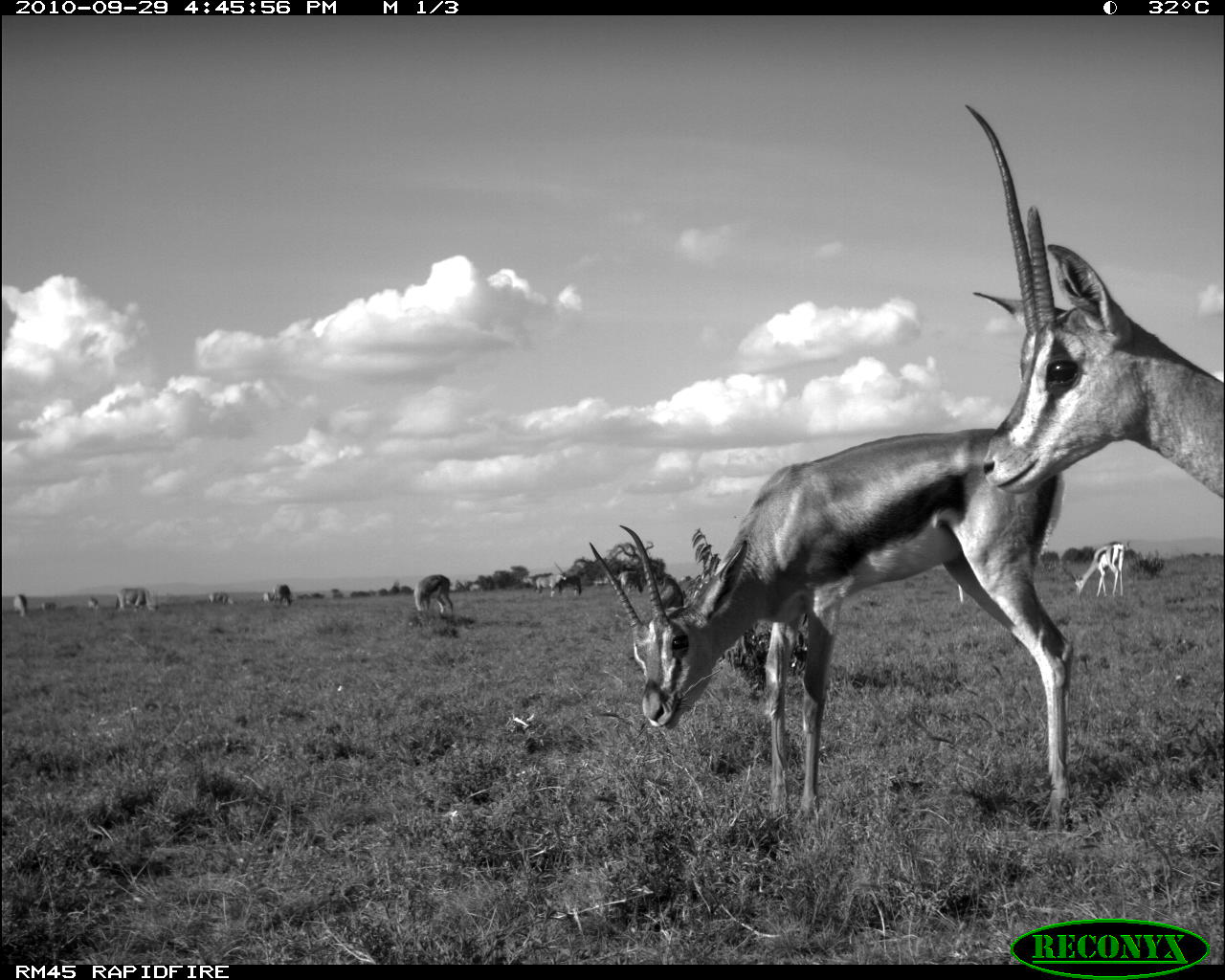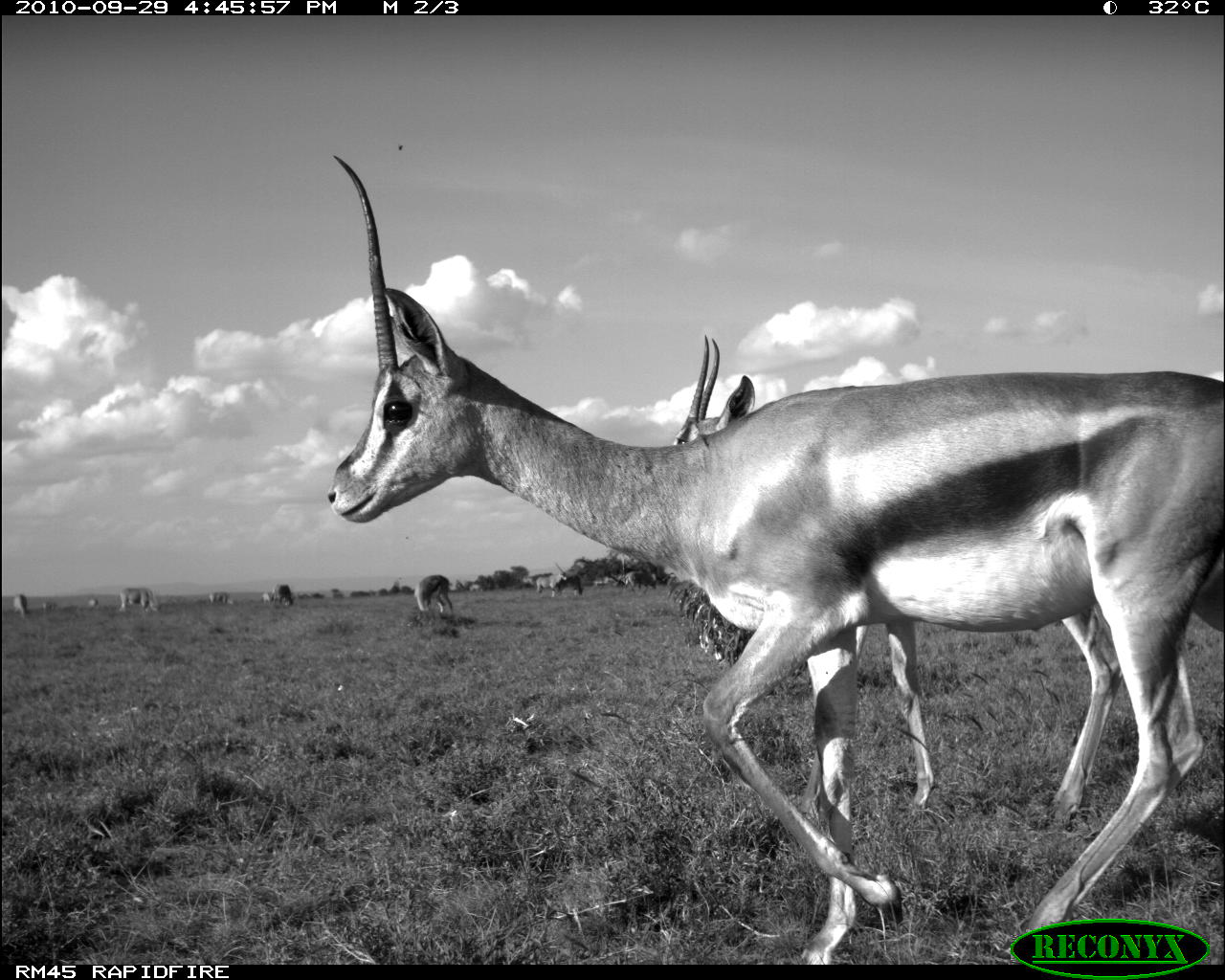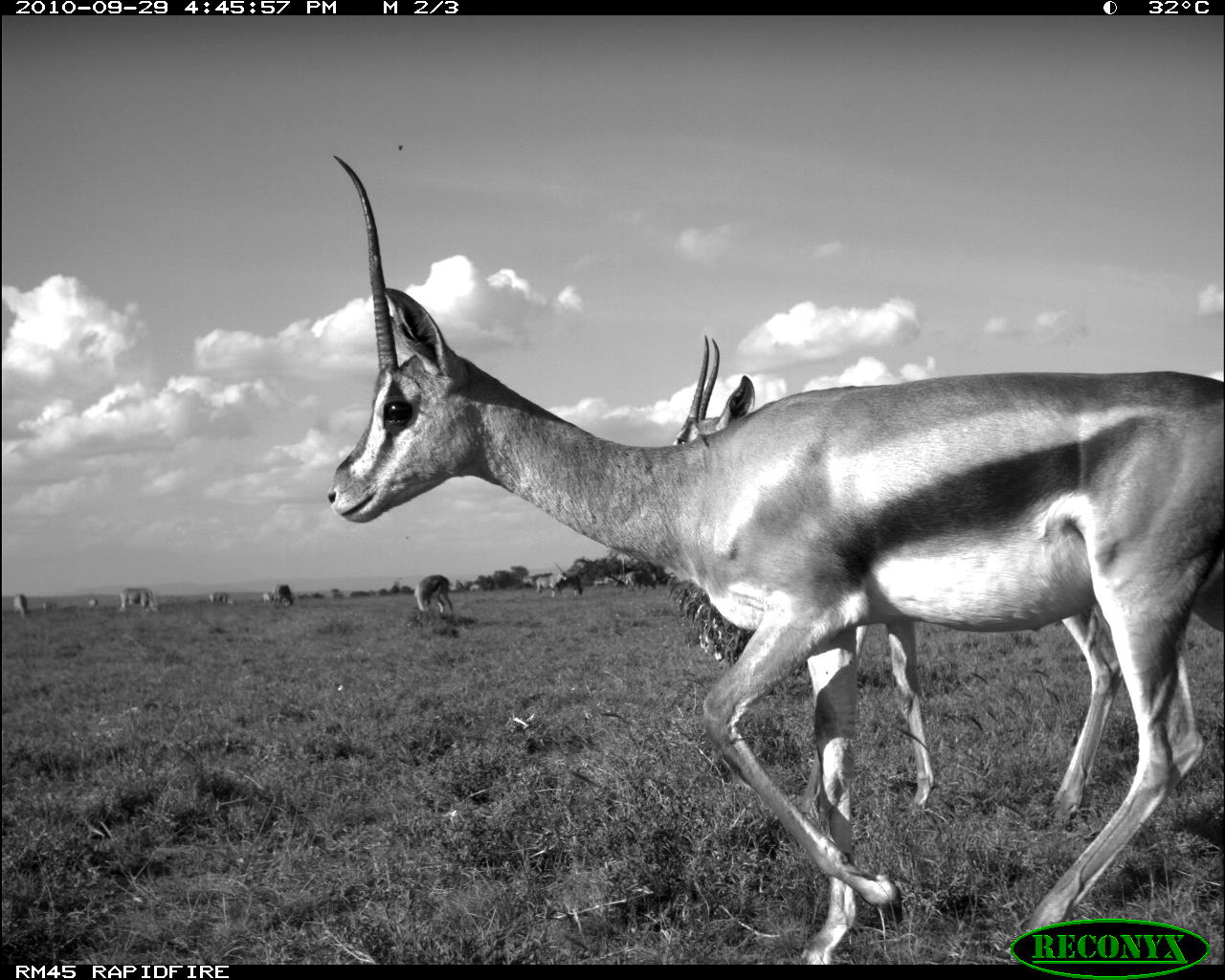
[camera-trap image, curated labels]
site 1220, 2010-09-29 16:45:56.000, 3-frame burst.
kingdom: Animalia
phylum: Chordata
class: Mammalia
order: Artiodactyla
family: Bovidae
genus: Oryx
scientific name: Oryx beisa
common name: east african oryx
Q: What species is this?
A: Oryx beisa (east african oryx).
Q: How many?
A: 7.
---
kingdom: Animalia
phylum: Chordata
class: Mammalia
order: Artiodactyla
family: Bovidae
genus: Nanger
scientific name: Nanger granti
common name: grant's gazelle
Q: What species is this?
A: Nanger granti (grant's gazelle).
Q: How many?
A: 3.